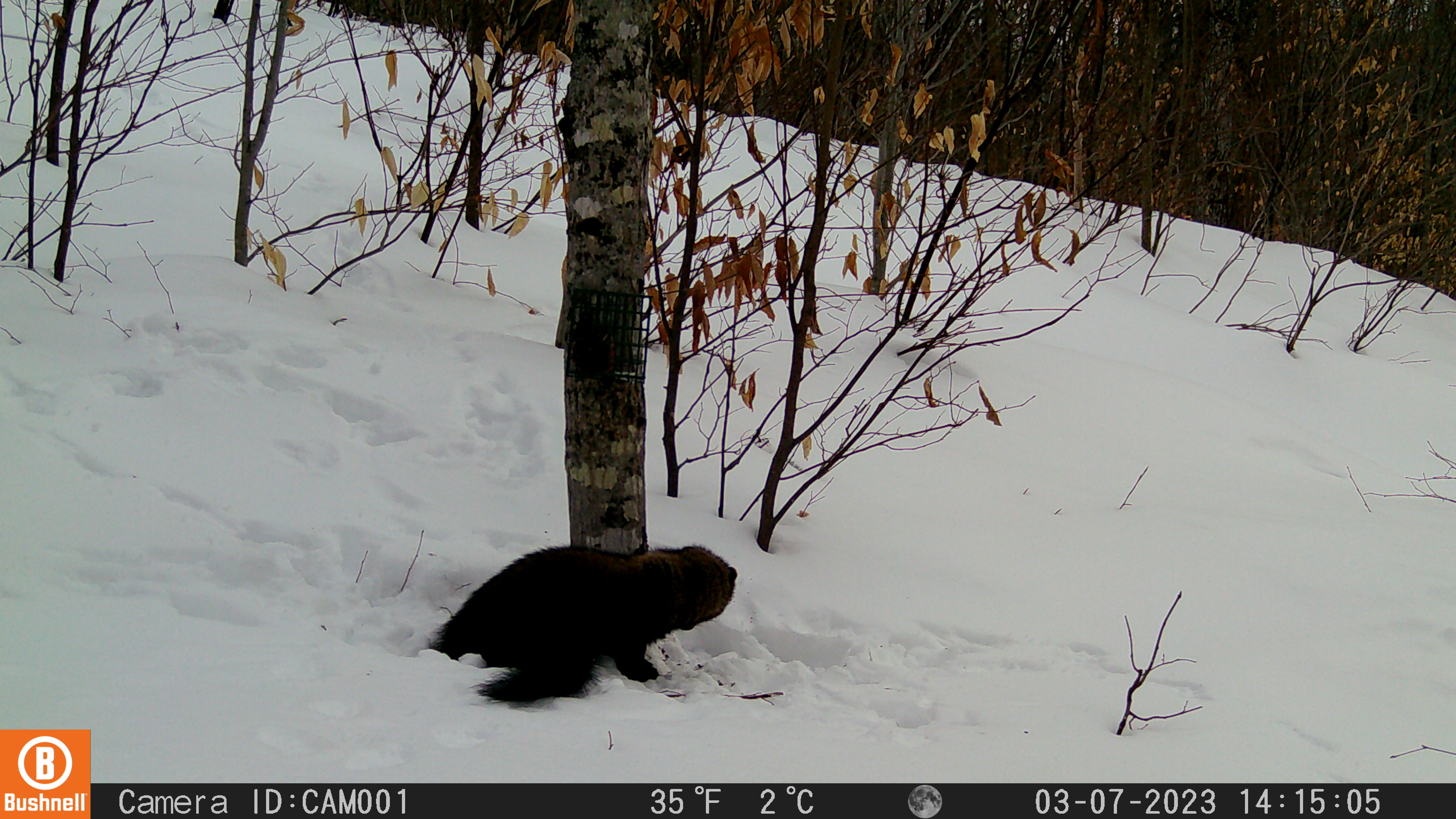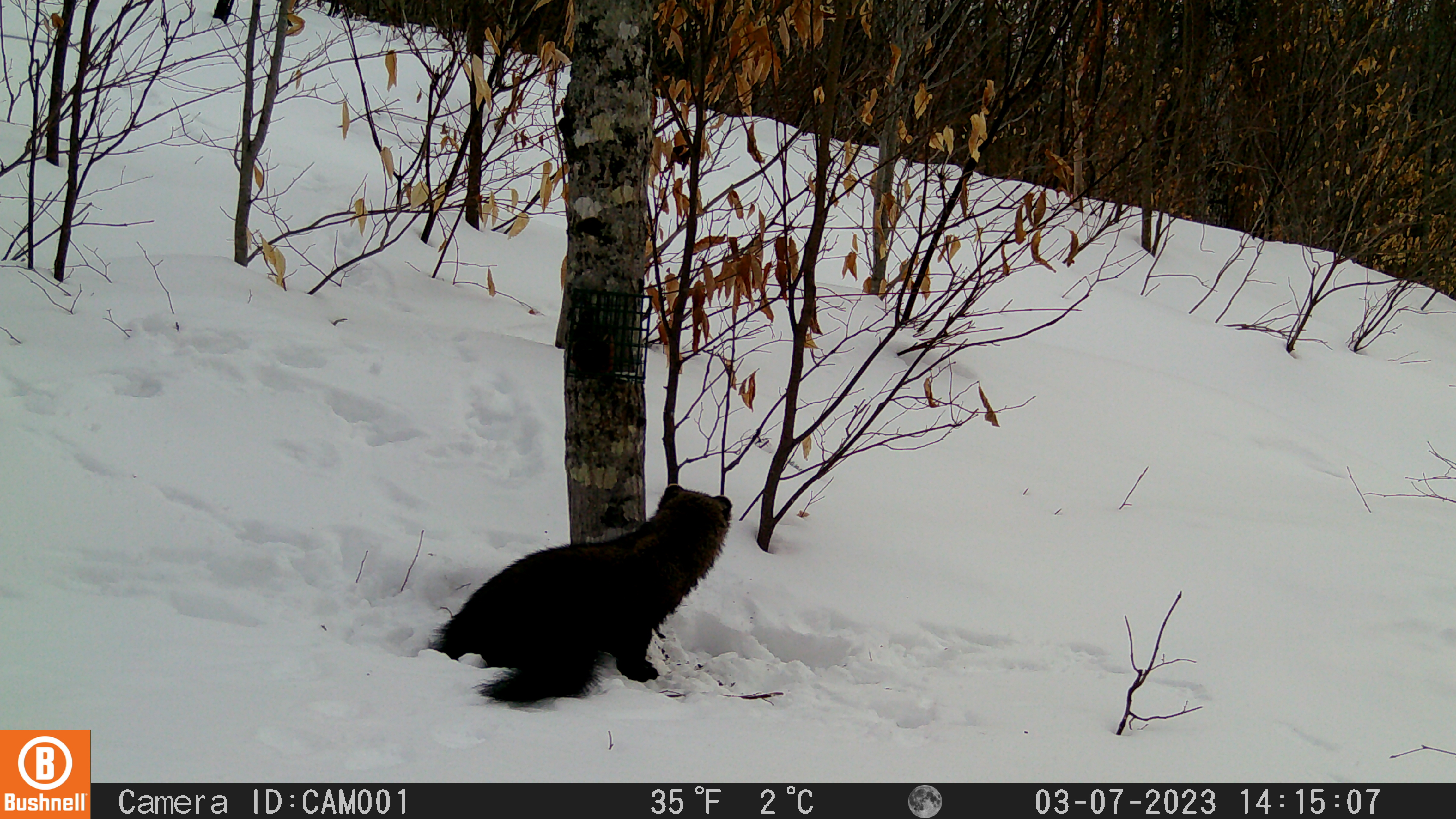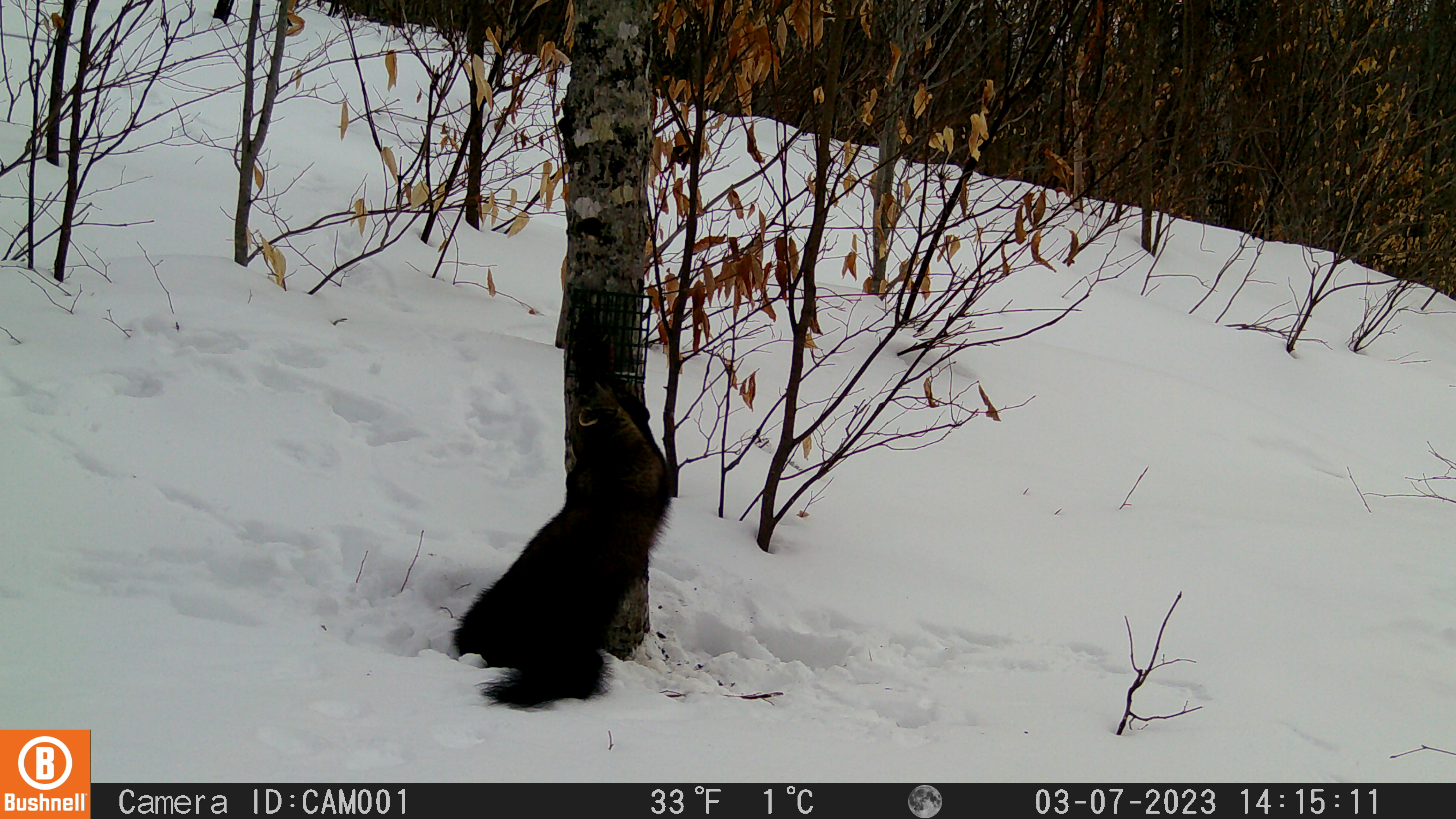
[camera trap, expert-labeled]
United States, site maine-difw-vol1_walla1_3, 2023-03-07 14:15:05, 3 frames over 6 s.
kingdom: Animalia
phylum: Chordata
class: Mammalia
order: Carnivora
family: Mustelidae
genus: Pekania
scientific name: Pekania pennanti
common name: fisher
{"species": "fisher (Pekania pennanti)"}